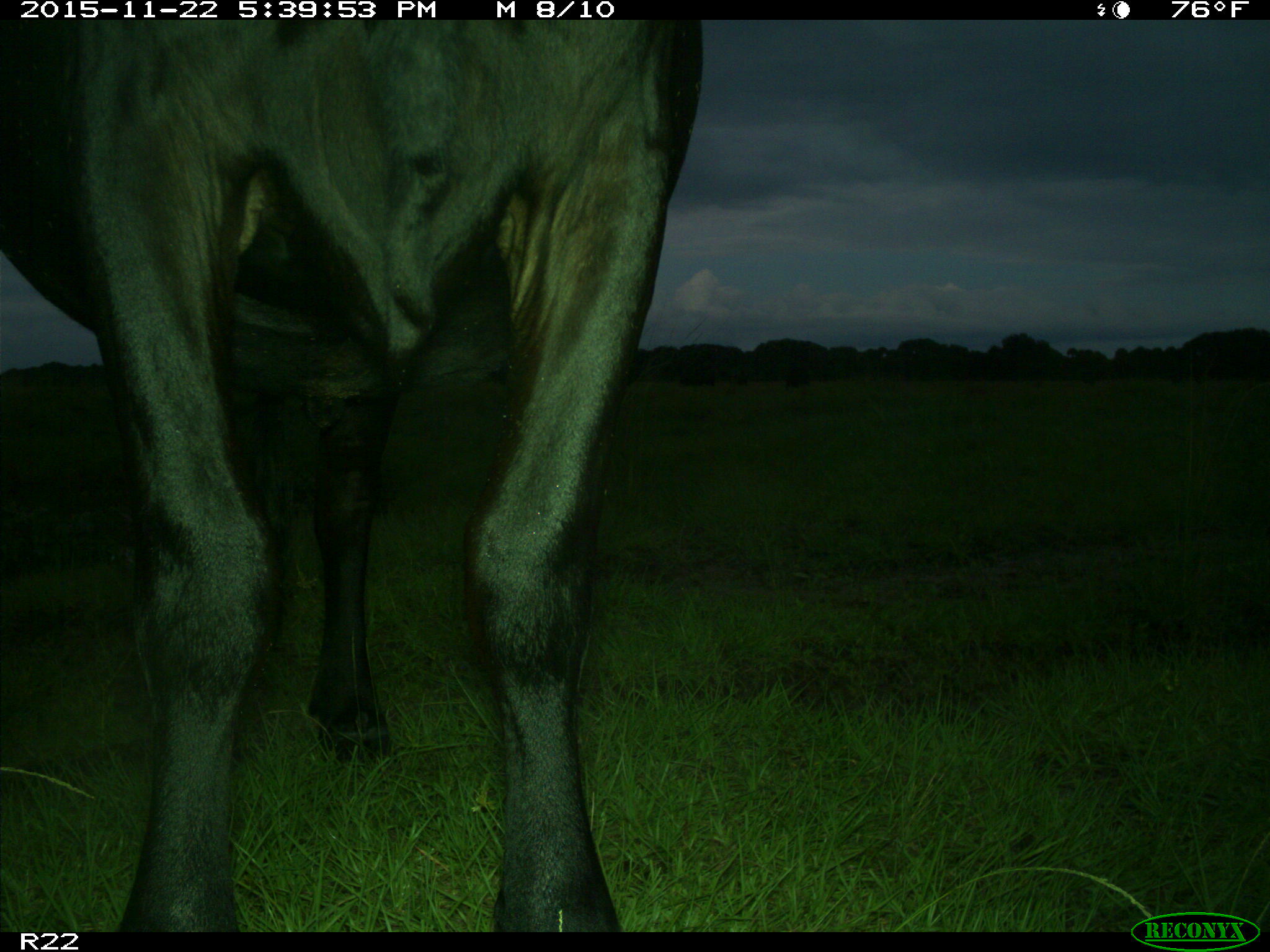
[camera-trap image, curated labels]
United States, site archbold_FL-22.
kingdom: Animalia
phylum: Chordata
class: Mammalia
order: Artiodactyla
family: Bovidae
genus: Bos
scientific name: Bos taurus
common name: domestic cow